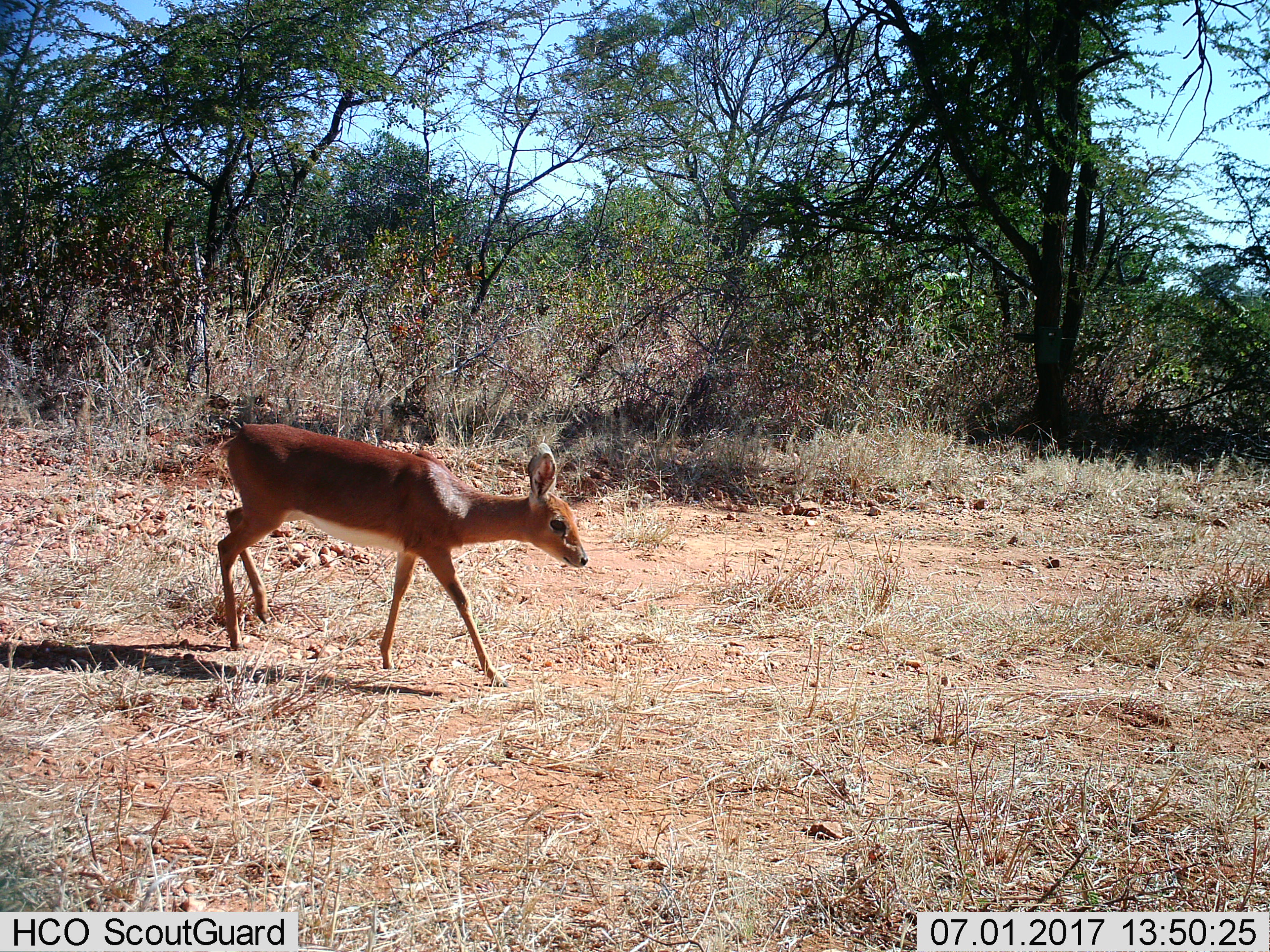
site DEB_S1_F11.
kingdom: Animalia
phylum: Chordata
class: Mammalia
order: Artiodactyla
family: Bovidae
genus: Raphicerus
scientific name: Raphicerus campestris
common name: steenbok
Steenbok (Raphicerus campestris), count 1. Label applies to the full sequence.